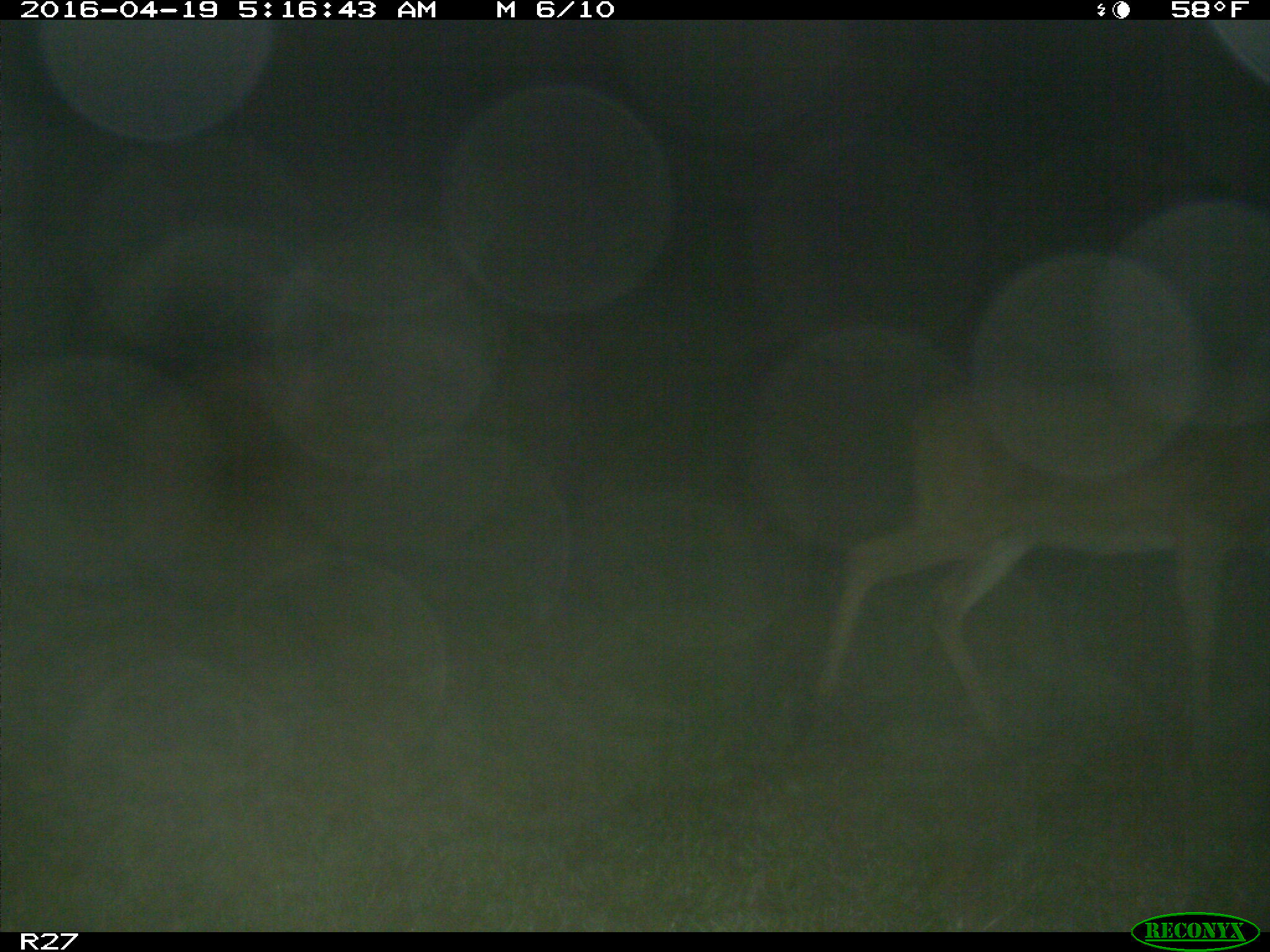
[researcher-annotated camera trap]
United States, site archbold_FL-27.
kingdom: Animalia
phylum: Chordata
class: Mammalia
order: Artiodactyla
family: Cervidae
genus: Odocoileus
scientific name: Odocoileus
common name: deer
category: unidentified deer